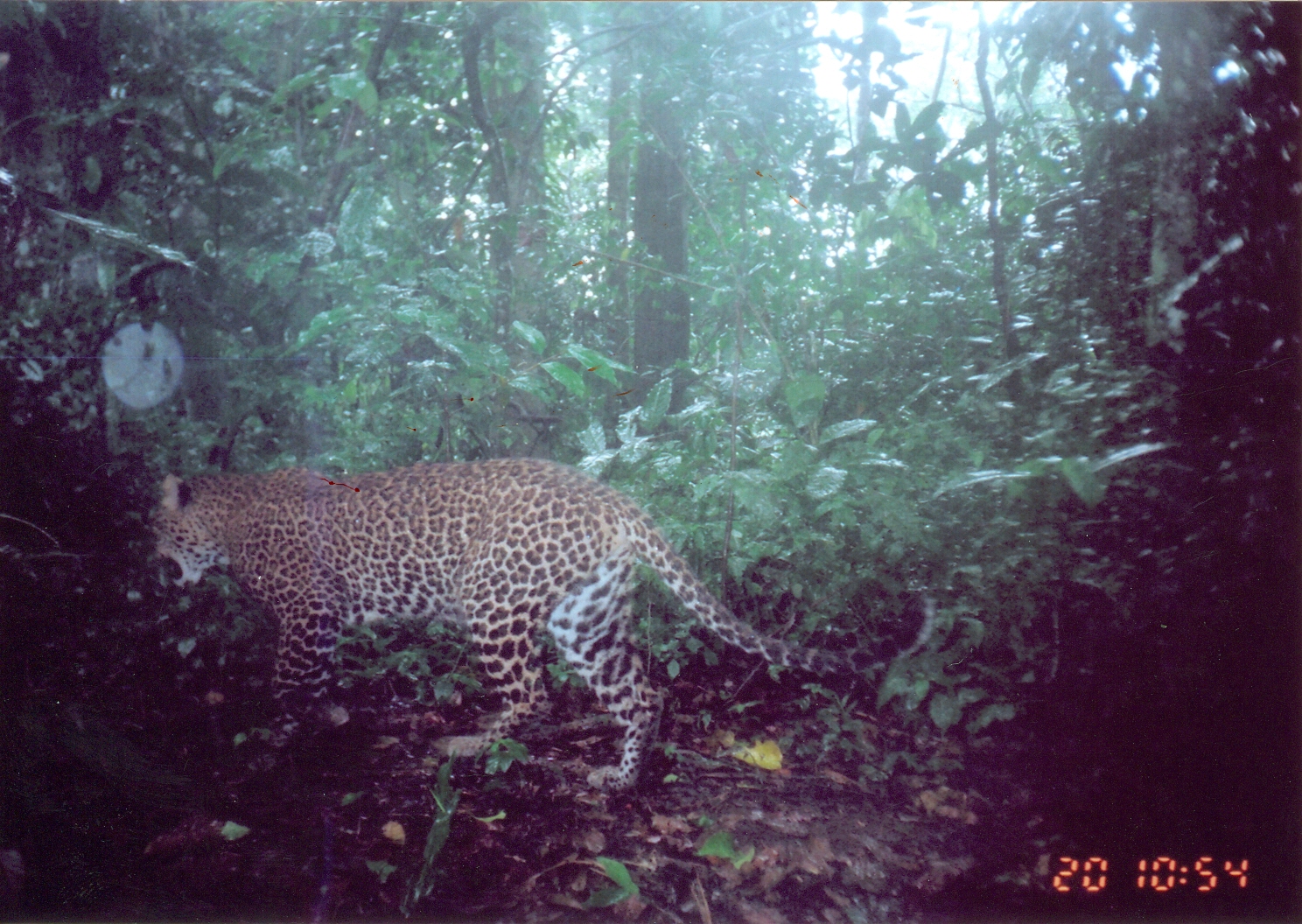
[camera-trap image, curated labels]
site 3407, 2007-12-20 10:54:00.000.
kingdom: Animalia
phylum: Chordata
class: Mammalia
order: Carnivora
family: Felidae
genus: Panthera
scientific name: Panthera pardus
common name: leopard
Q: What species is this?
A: Panthera pardus (leopard).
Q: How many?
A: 1.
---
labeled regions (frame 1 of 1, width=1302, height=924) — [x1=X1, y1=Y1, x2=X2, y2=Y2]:
panthera pardus: [x1=143, y1=456, x2=940, y2=798]